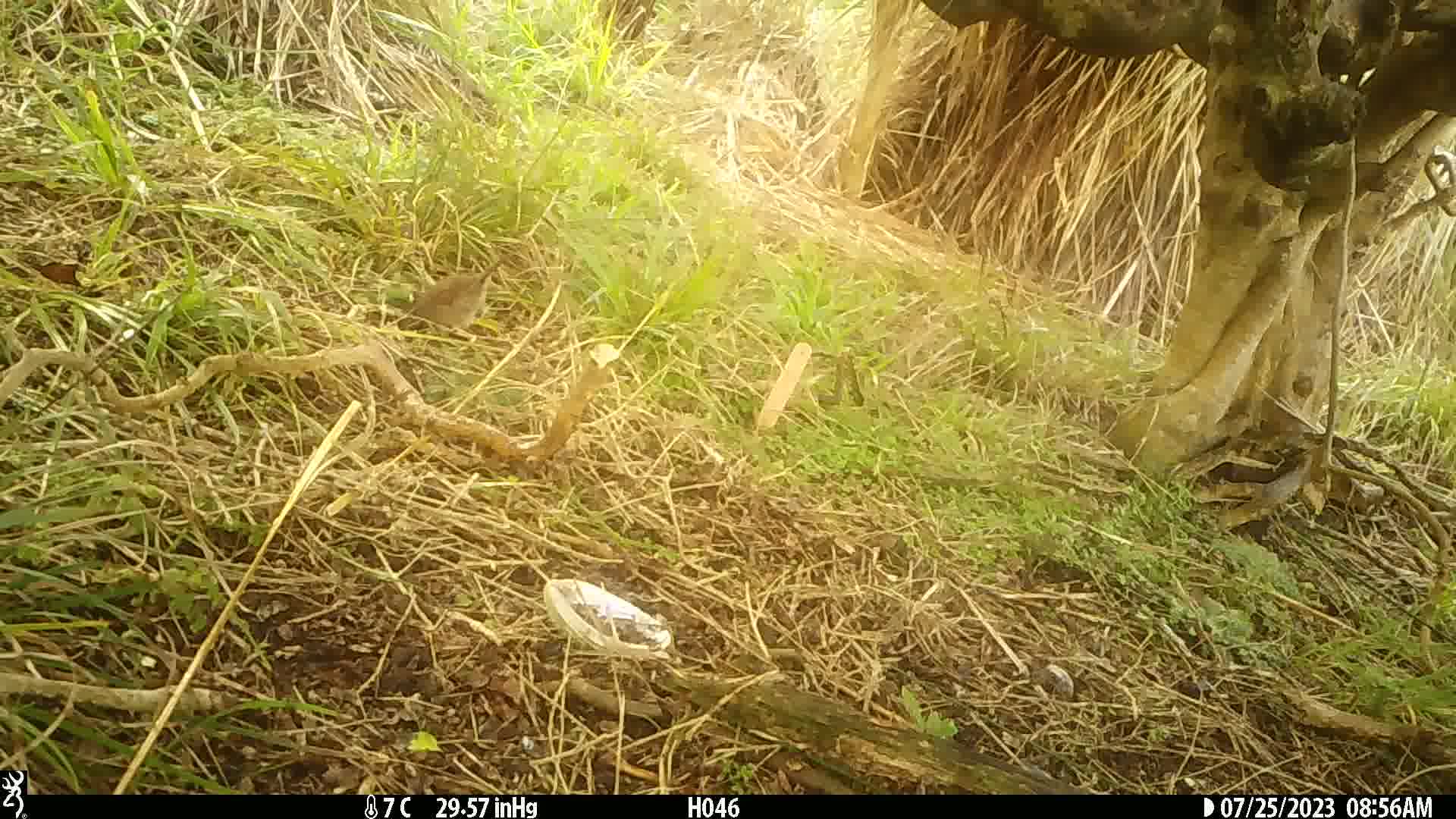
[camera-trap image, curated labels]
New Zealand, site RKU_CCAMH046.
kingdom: Animalia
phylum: Chordata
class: Aves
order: Passeriformes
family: Prunellidae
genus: Prunella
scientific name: Prunella modularis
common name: dunnock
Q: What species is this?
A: Dunnock (Prunella modularis).